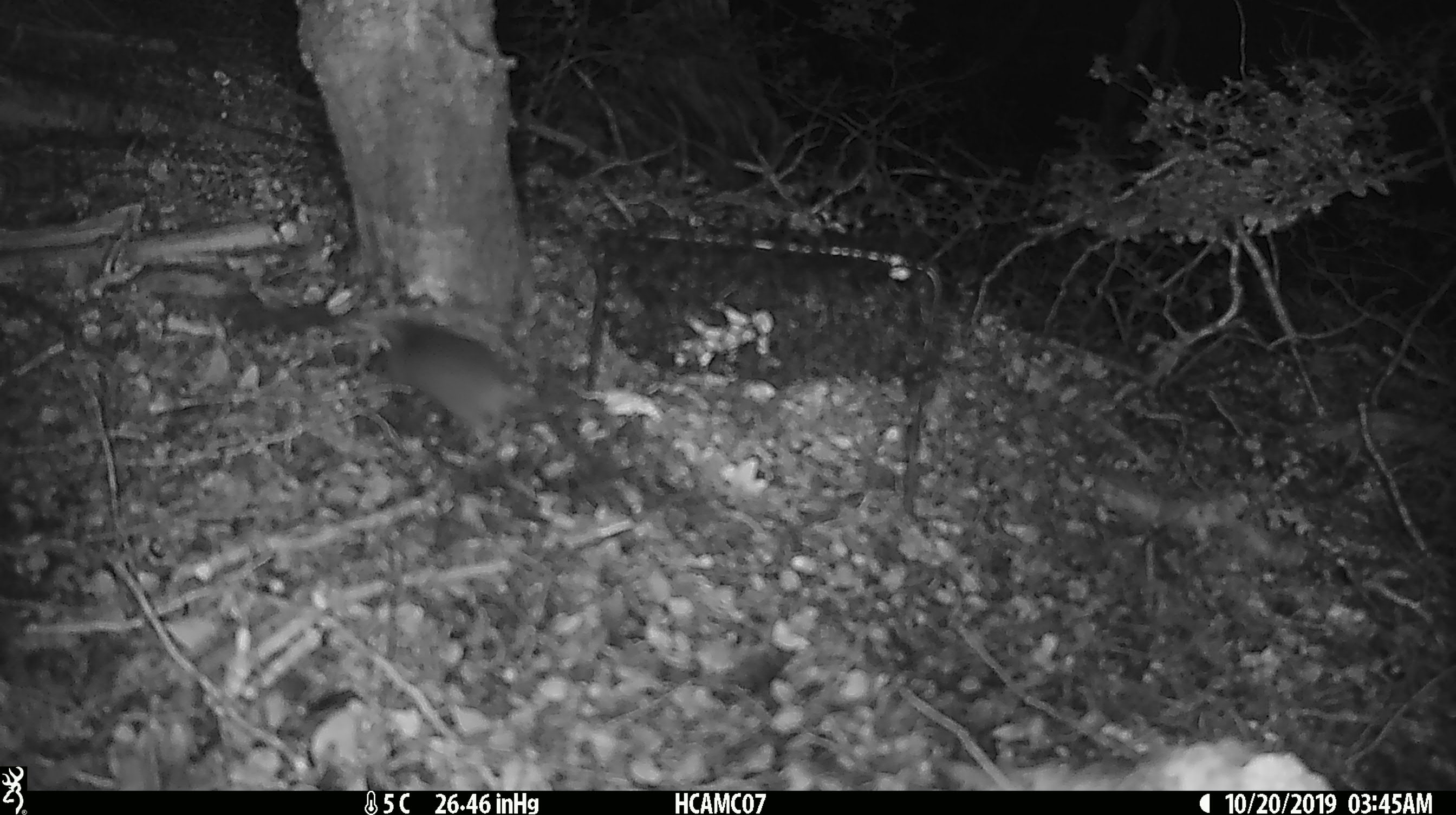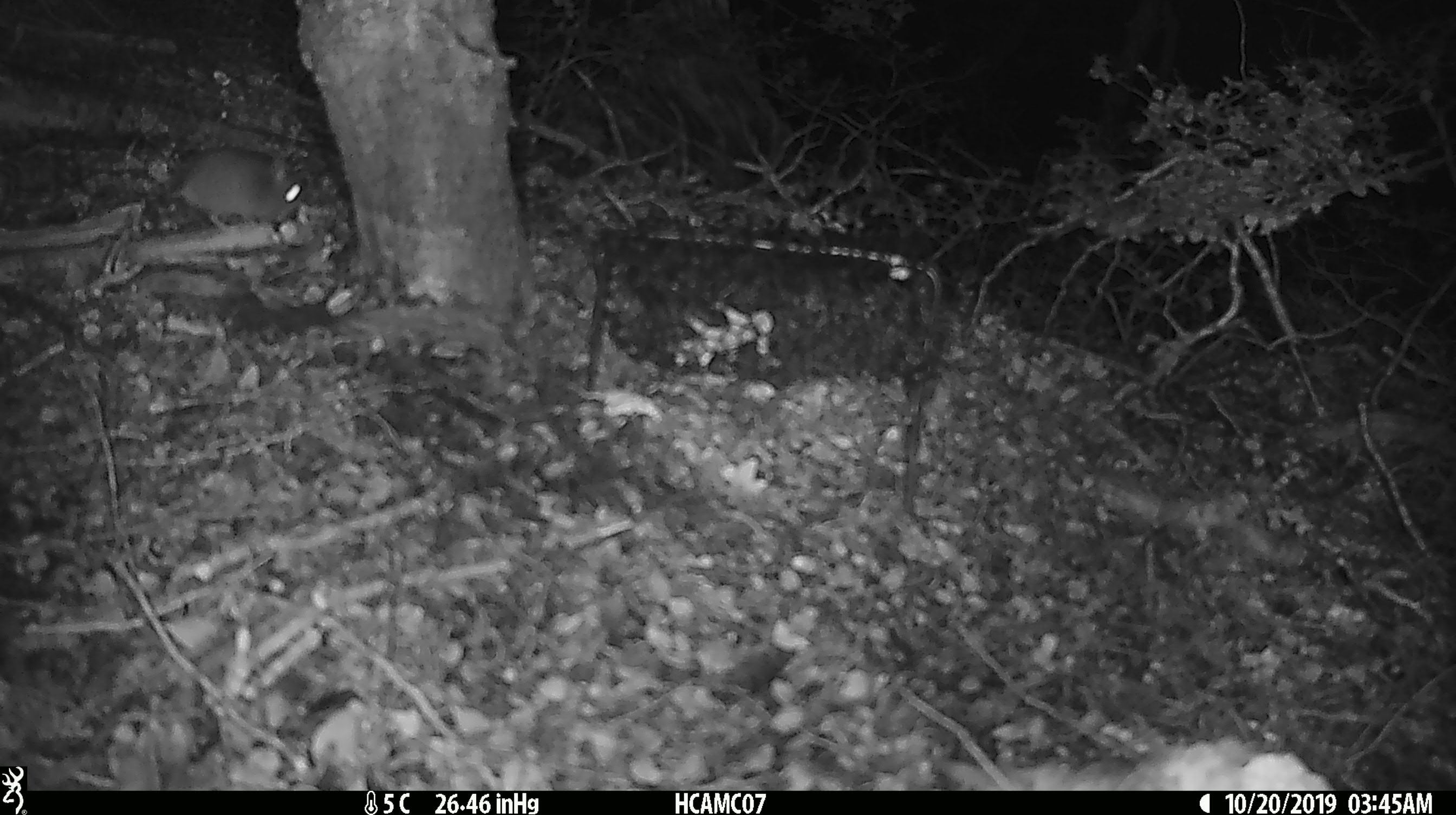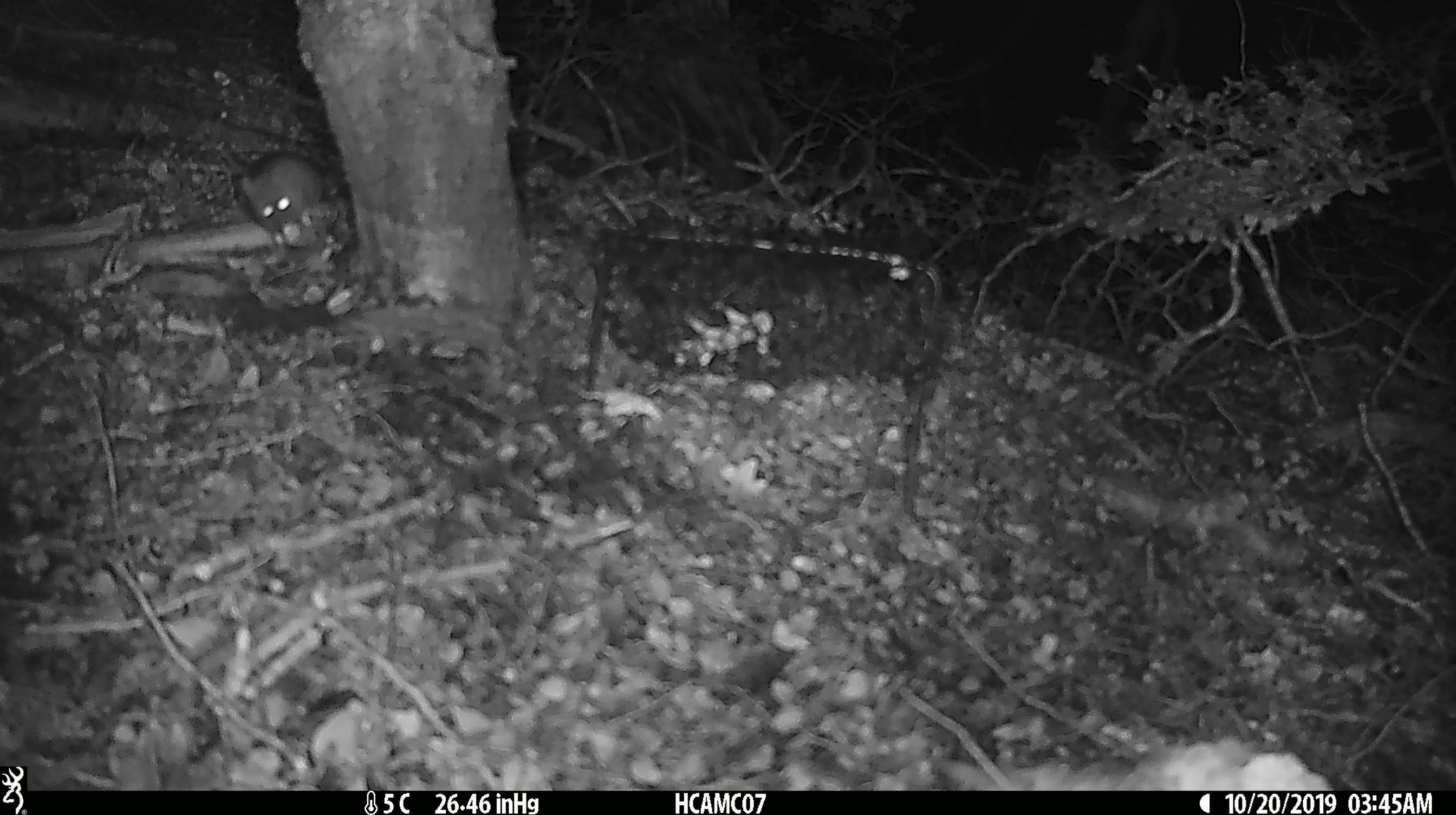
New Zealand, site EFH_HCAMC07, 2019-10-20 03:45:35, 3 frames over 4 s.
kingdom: Animalia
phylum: Chordata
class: Mammalia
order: Rodentia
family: Muridae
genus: Mus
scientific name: Mus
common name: mouse